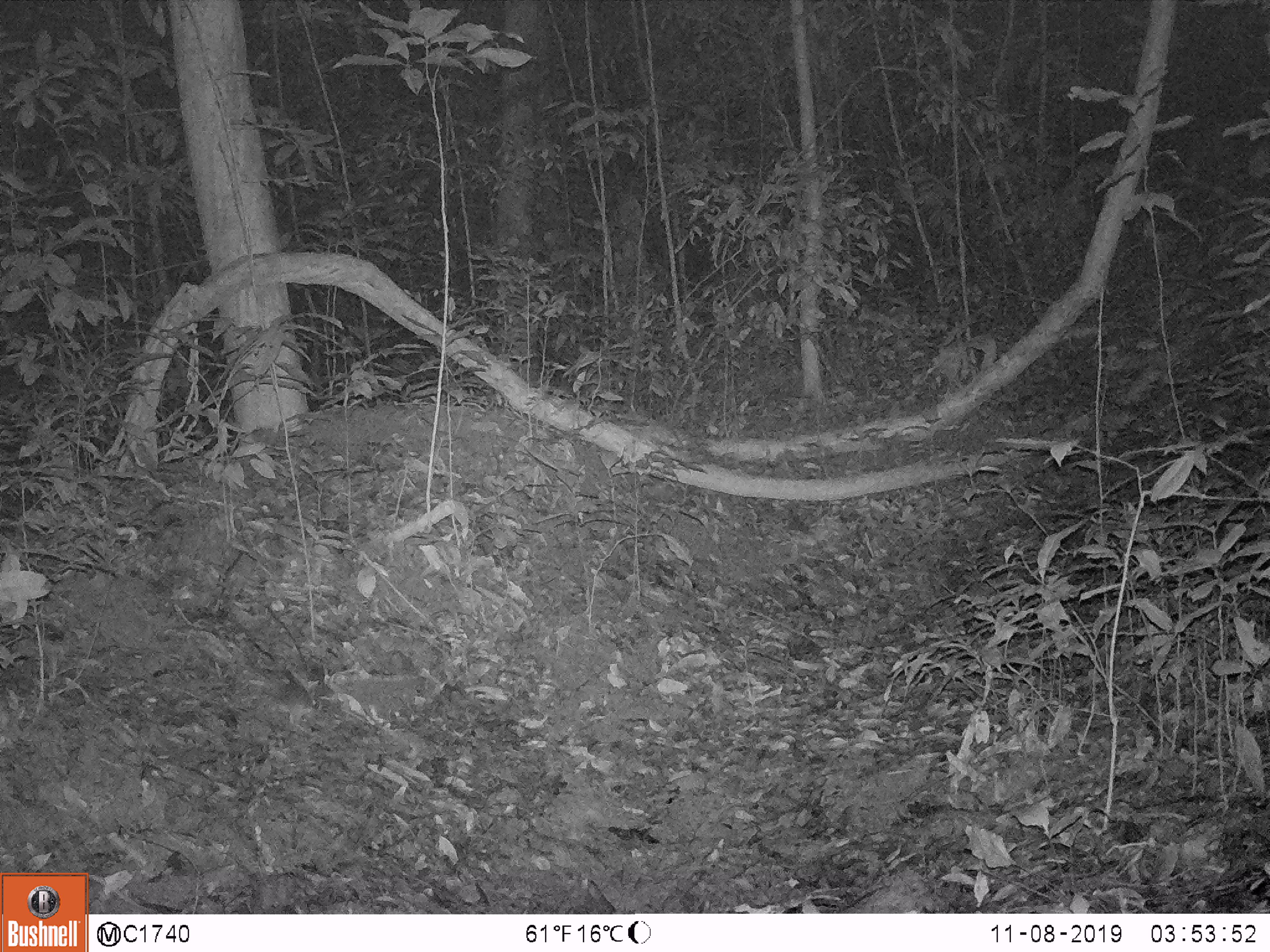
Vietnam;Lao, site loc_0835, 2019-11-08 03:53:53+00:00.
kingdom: Animalia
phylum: Chordata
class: Mammalia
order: Rodentia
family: Muridae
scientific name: Muridae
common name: old-world mice and rats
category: unidentified murid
Unidentified murid (old-world mice and rats) (Muridae). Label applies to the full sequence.